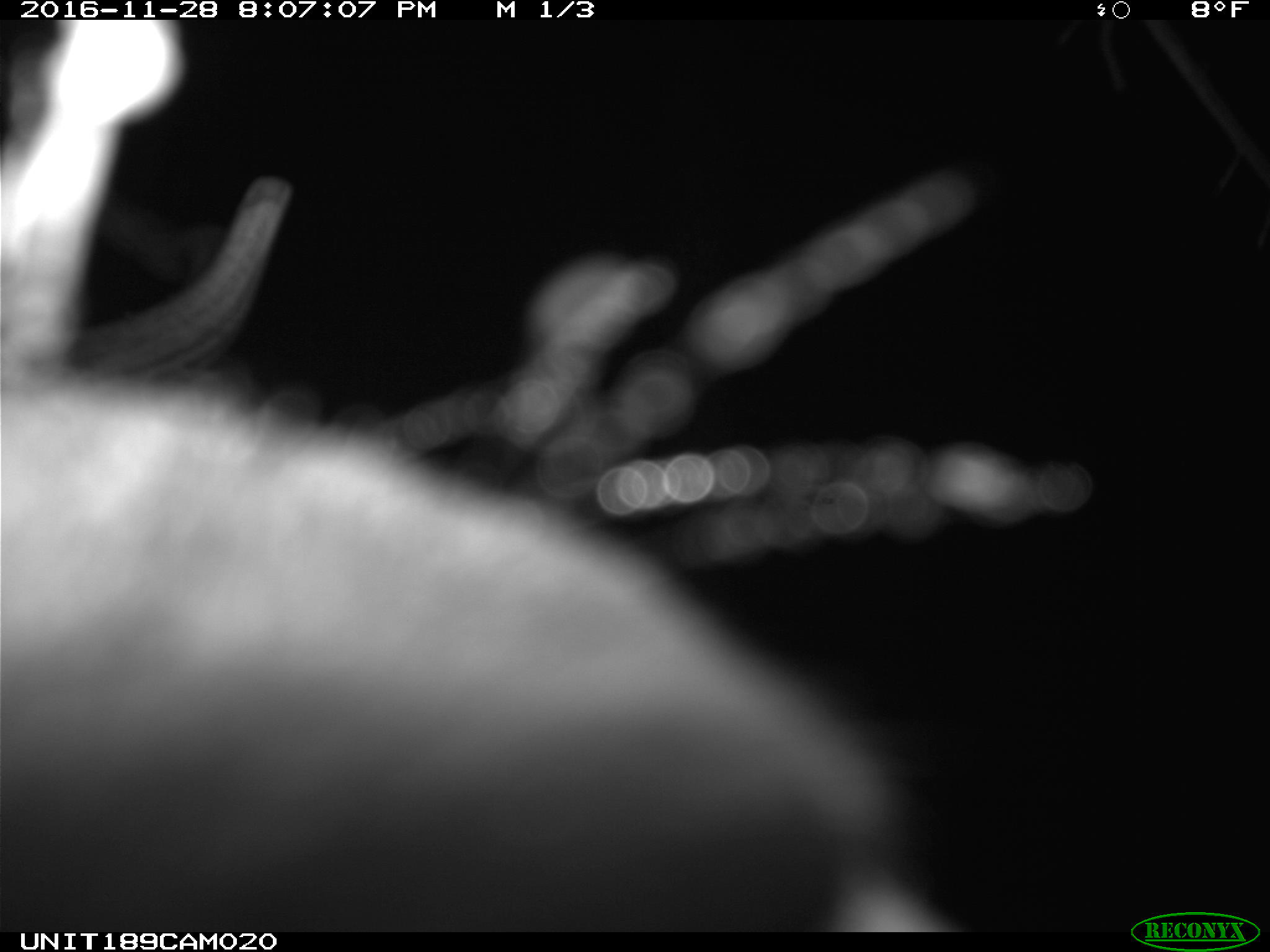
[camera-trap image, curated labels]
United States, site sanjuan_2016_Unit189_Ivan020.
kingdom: Animalia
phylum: Chordata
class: Mammalia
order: Artiodactyla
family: Cervidae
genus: Cervus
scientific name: Cervus elaphus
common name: red deer